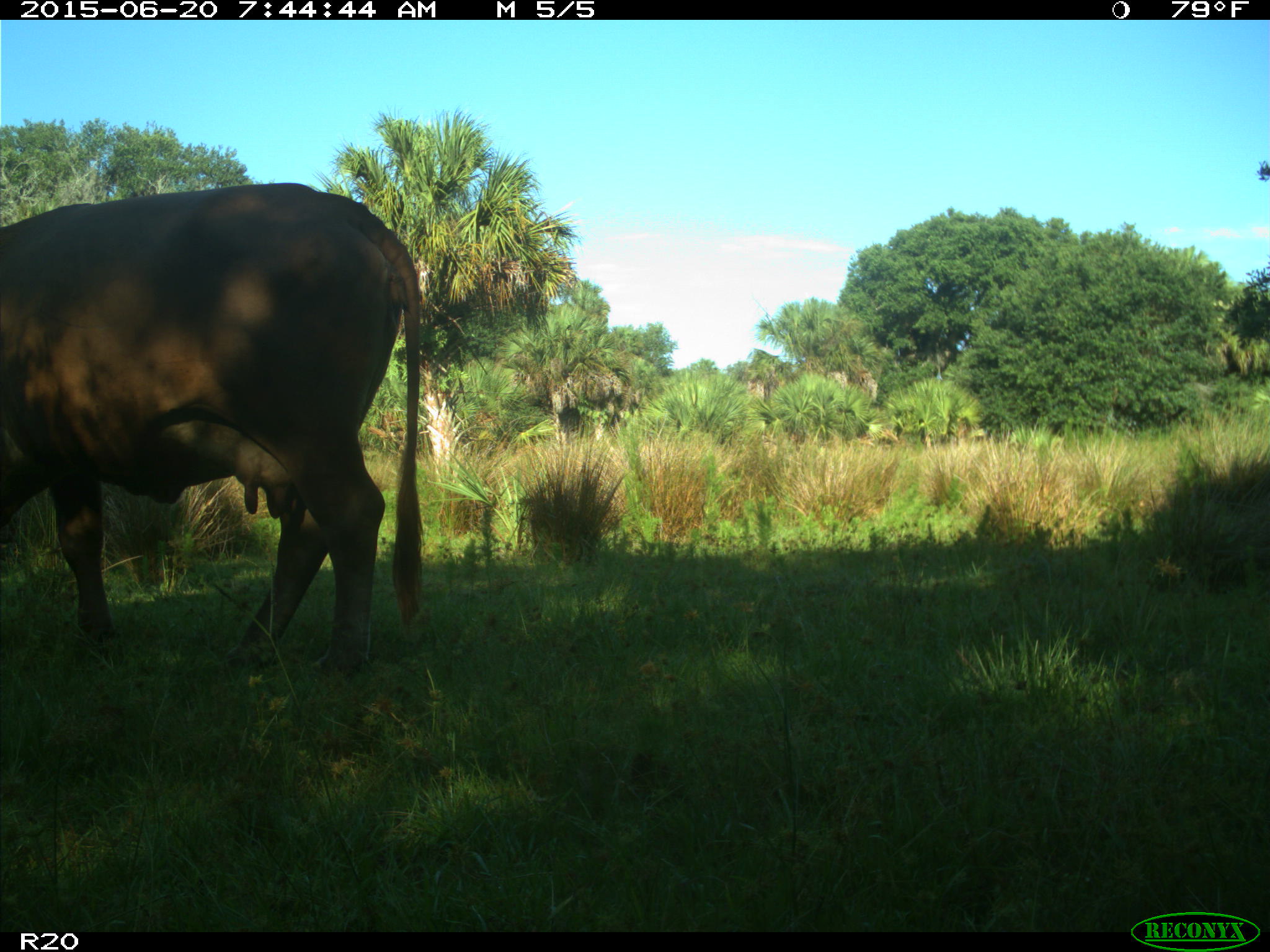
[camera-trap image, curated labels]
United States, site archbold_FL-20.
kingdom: Animalia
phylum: Chordata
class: Mammalia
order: Artiodactyla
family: Bovidae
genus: Bos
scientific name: Bos taurus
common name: domestic cow